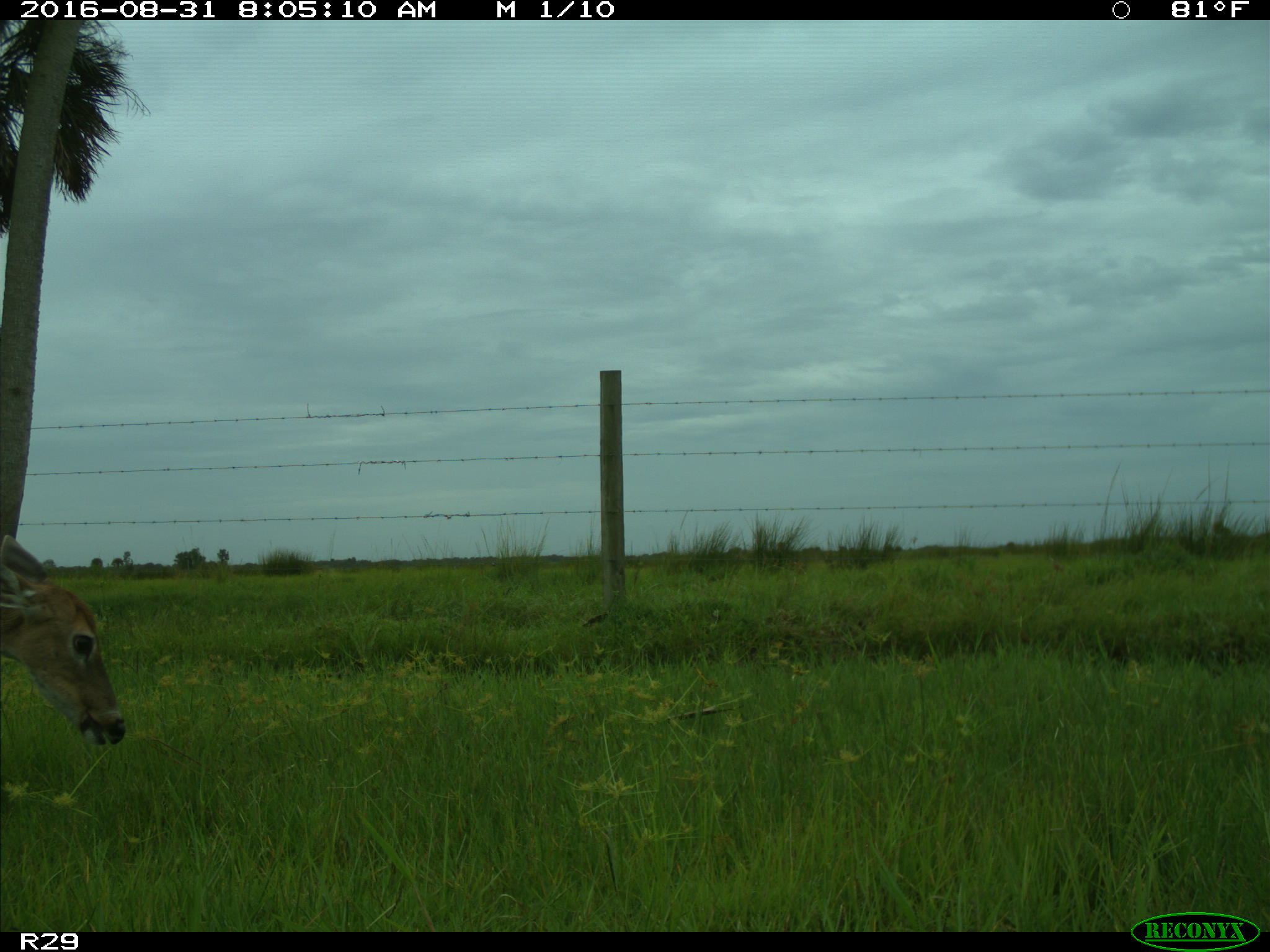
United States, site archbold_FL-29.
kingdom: Animalia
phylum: Chordata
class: Mammalia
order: Artiodactyla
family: Cervidae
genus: Odocoileus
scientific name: Odocoileus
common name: deer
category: unidentified deer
Unidentified deer (deer) (Odocoileus).